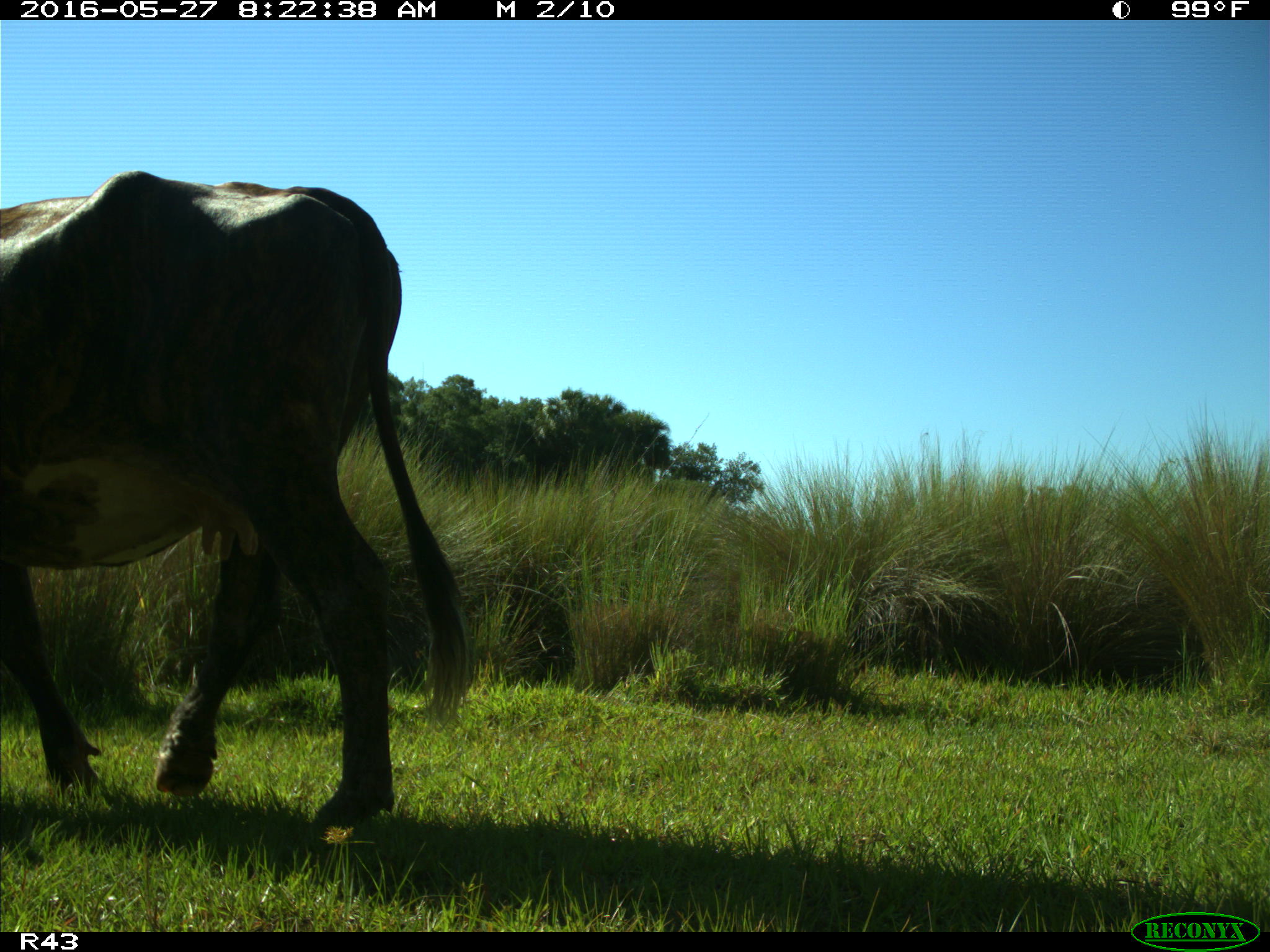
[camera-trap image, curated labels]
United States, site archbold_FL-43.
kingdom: Animalia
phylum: Chordata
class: Mammalia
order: Artiodactyla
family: Bovidae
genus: Bos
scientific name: Bos taurus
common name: domestic cow